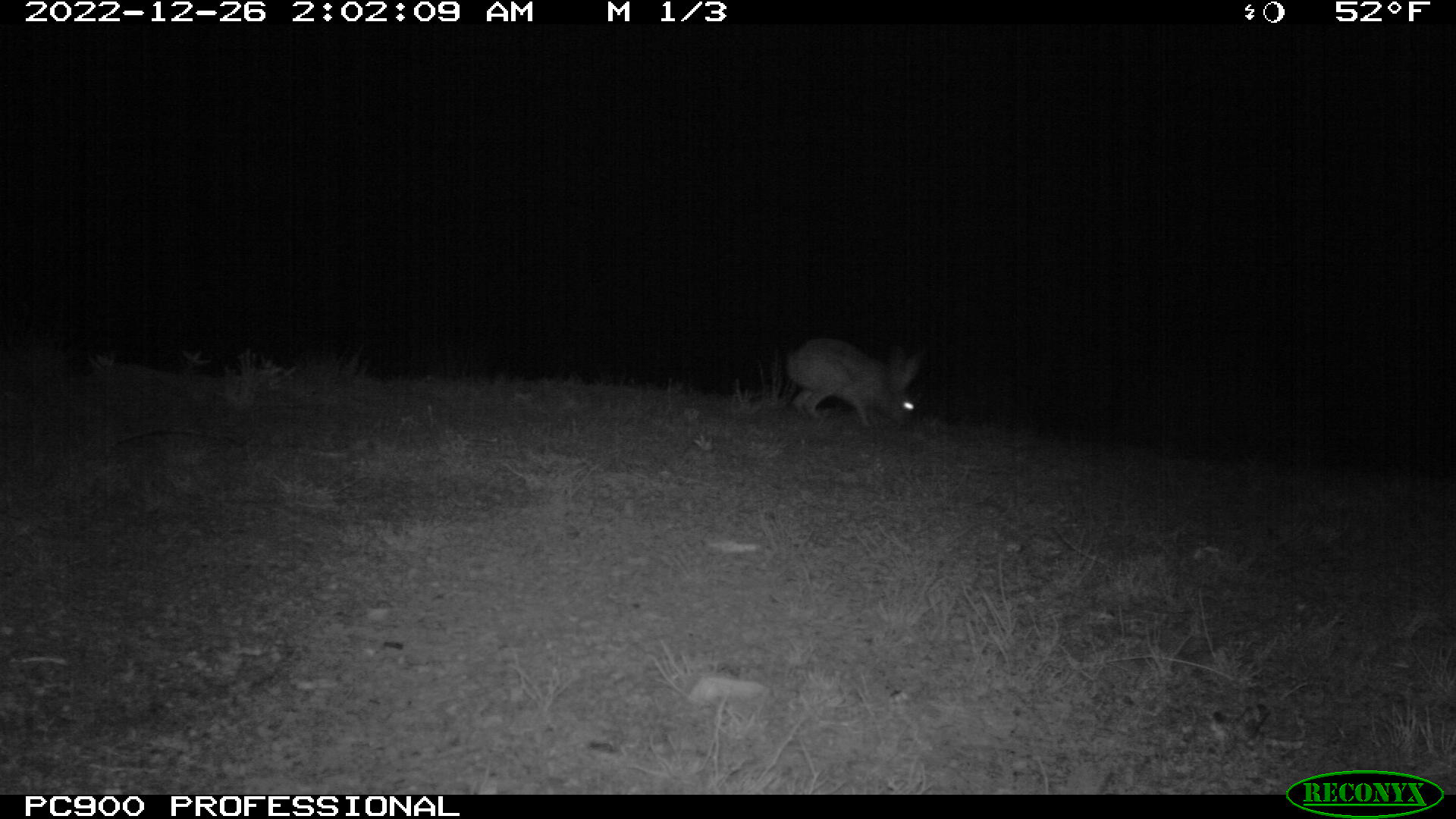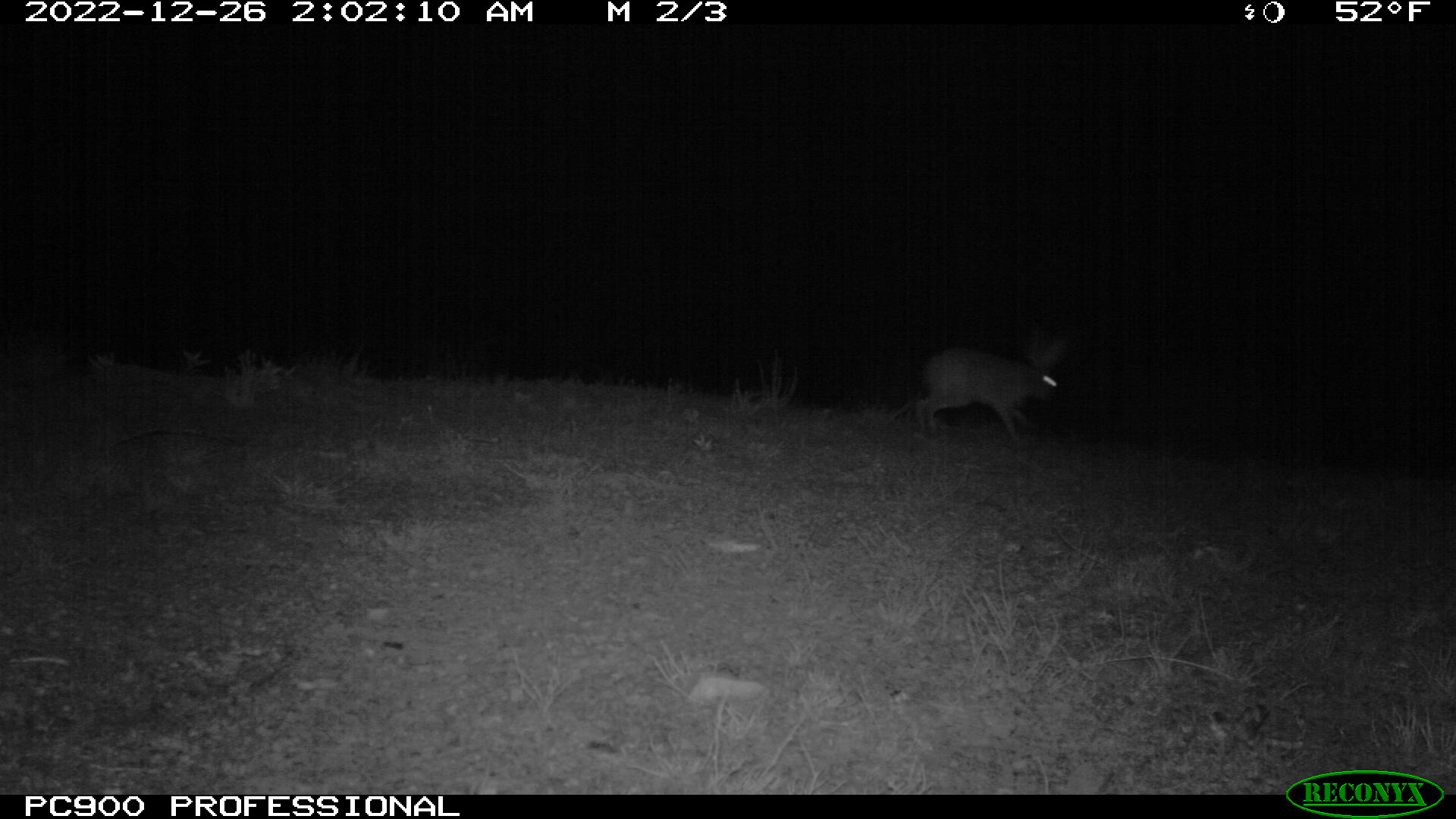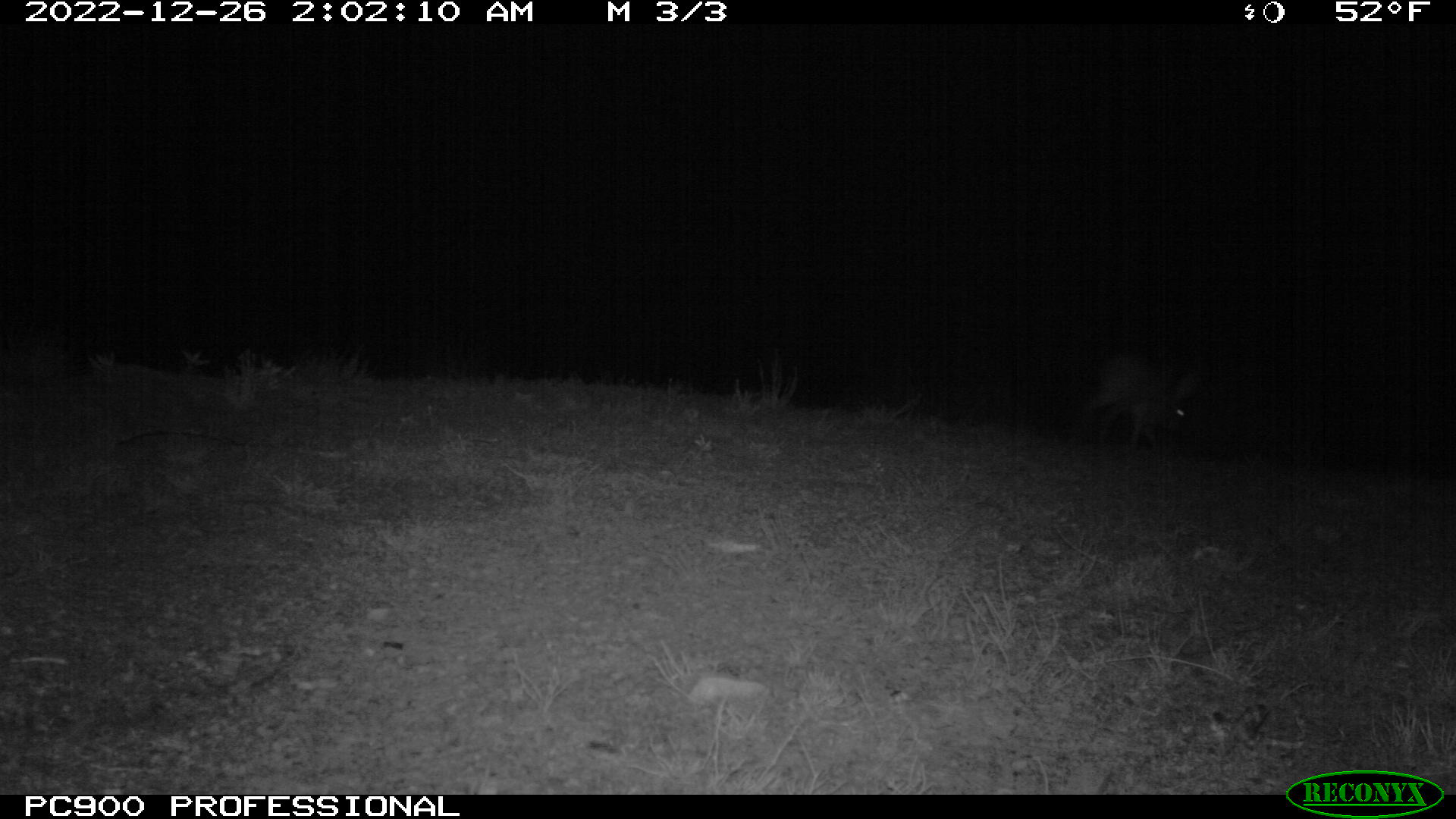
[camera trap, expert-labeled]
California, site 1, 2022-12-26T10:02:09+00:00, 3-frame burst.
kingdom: Animalia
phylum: Chordata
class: Mammalia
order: Lagomorpha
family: Leporidae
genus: Lepus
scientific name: Lepus californicus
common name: black-tailed jackrabbit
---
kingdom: Animalia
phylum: Chordata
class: Mammalia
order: Lagomorpha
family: Leporidae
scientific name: Leporidae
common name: rabbit